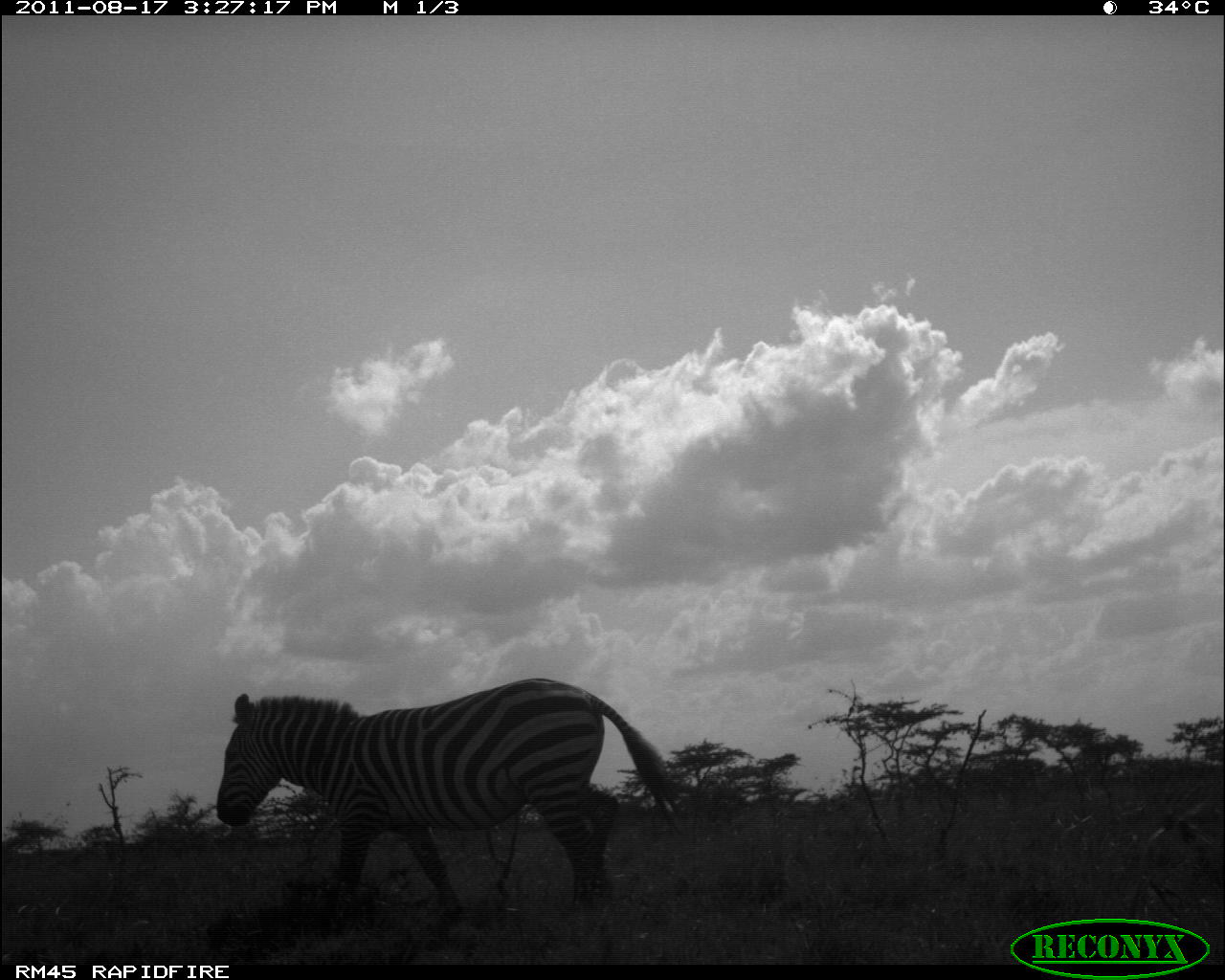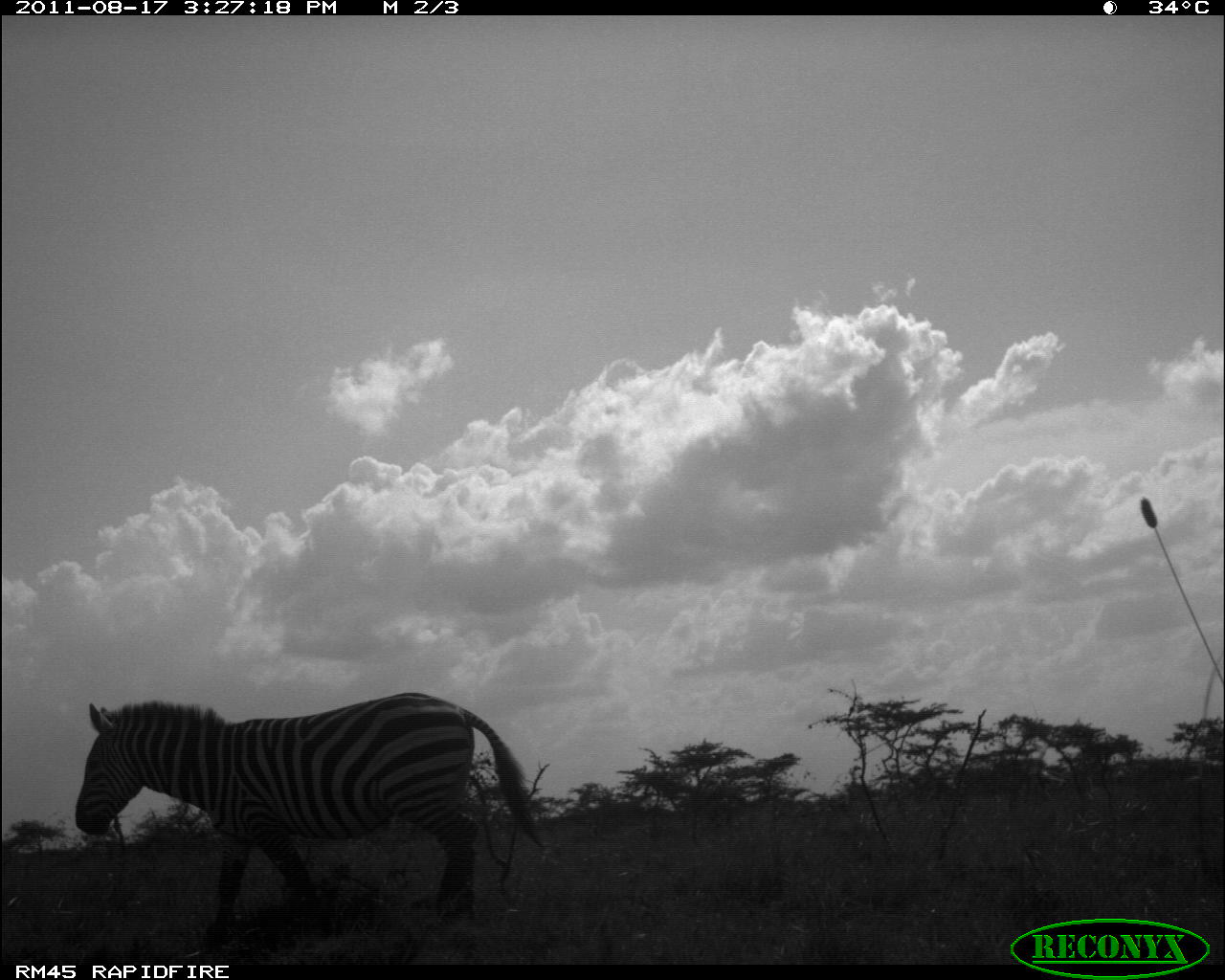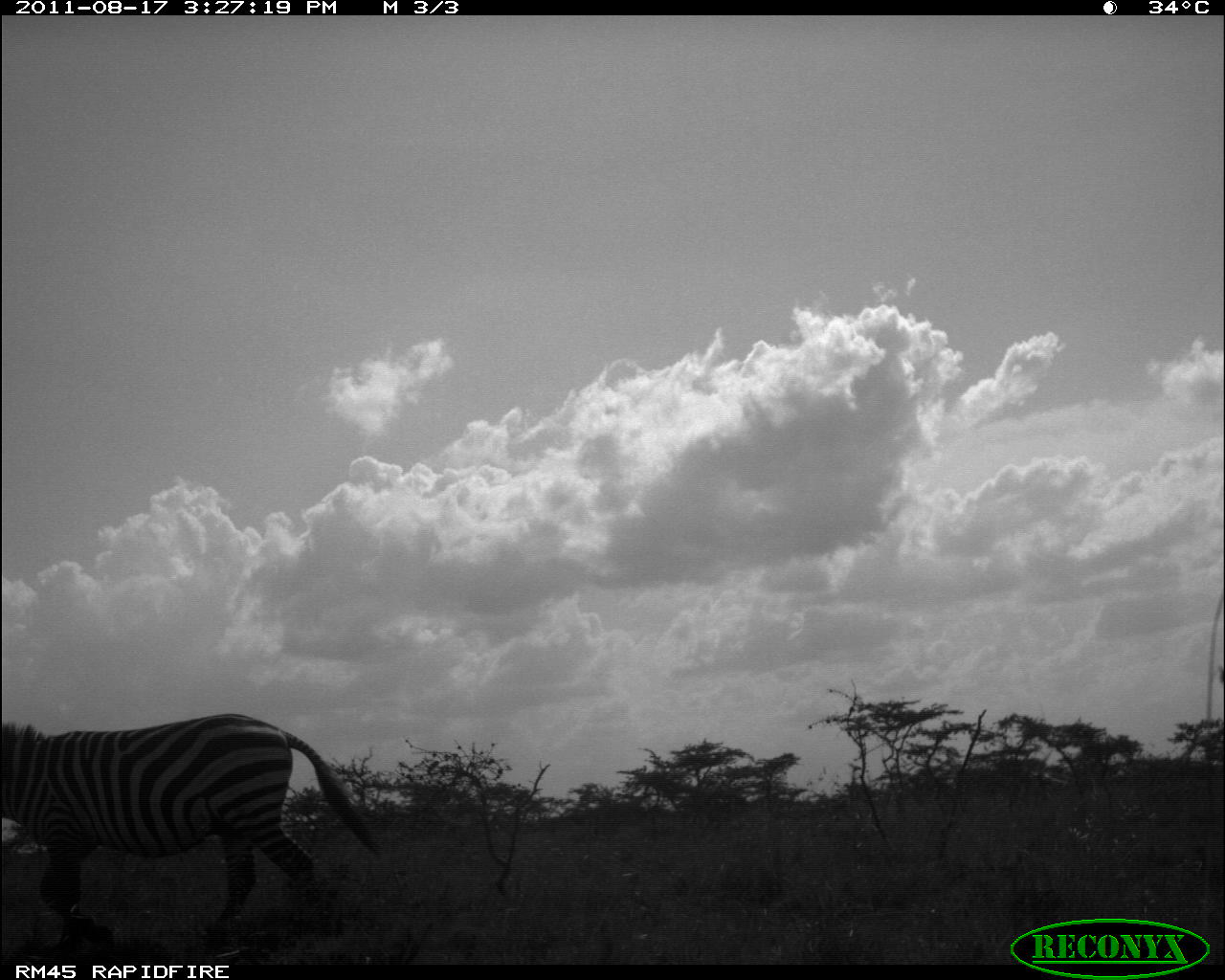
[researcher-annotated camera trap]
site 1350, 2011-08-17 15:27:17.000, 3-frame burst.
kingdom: Animalia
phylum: Chordata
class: Mammalia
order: Perissodactyla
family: Equidae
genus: Equus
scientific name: Equus quagga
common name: plains zebra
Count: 1.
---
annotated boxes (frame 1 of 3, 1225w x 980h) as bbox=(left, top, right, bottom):
equus quagga: bbox=(208, 671, 680, 925)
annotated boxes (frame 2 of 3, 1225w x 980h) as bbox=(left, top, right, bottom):
equus quagga: bbox=(75, 688, 536, 938)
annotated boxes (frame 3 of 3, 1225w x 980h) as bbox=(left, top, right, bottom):
equus quagga: bbox=(0, 711, 371, 947)